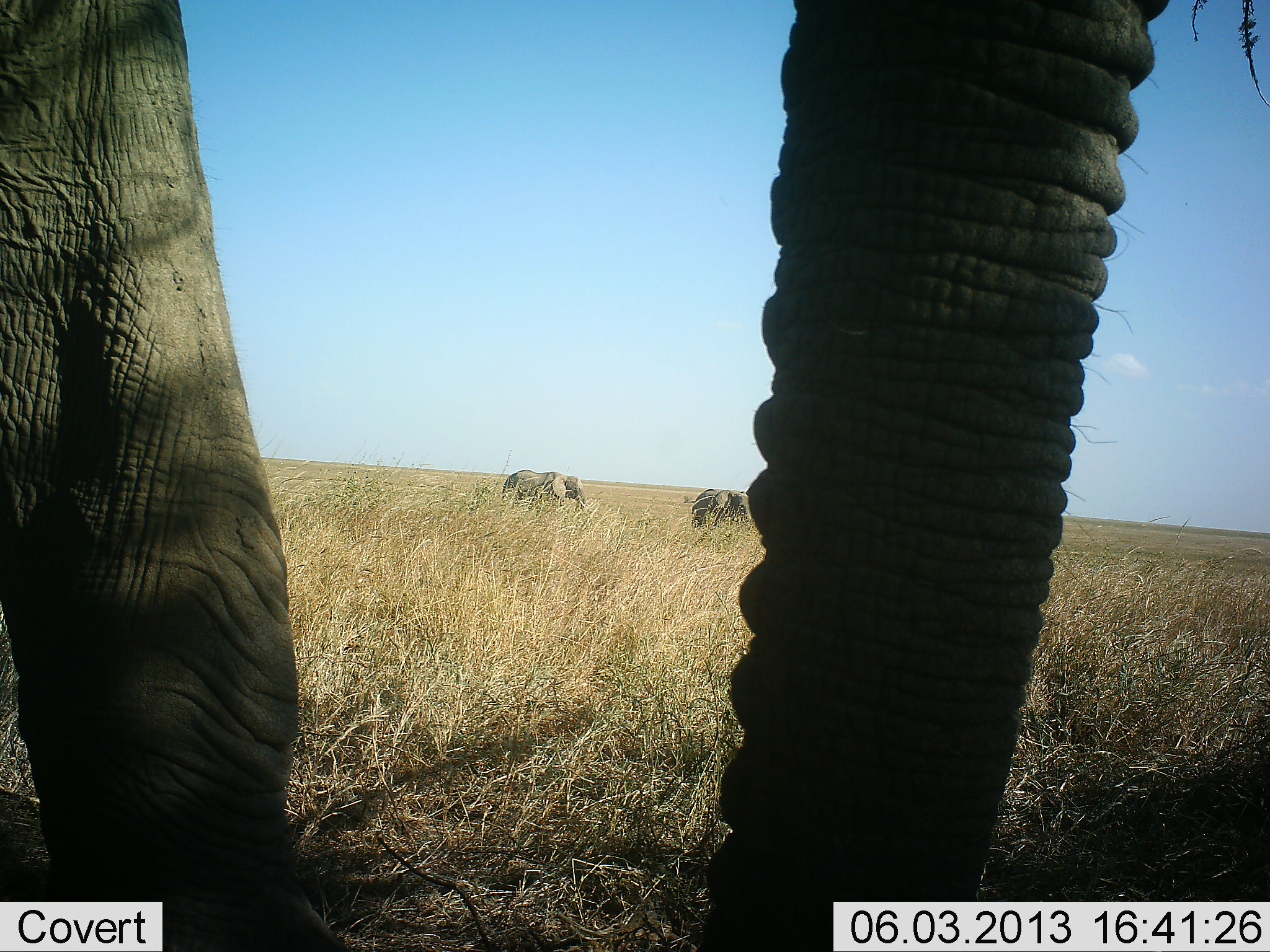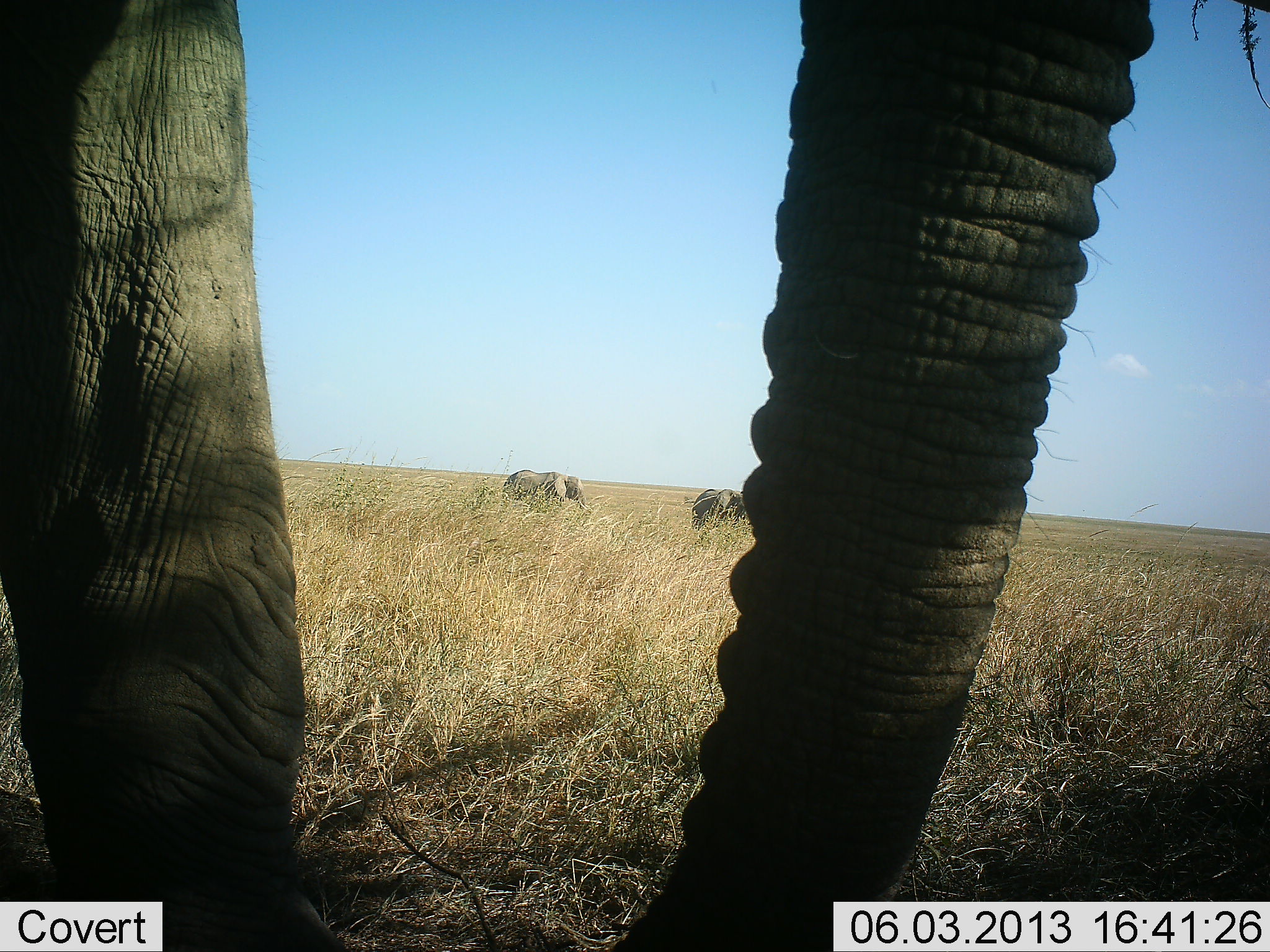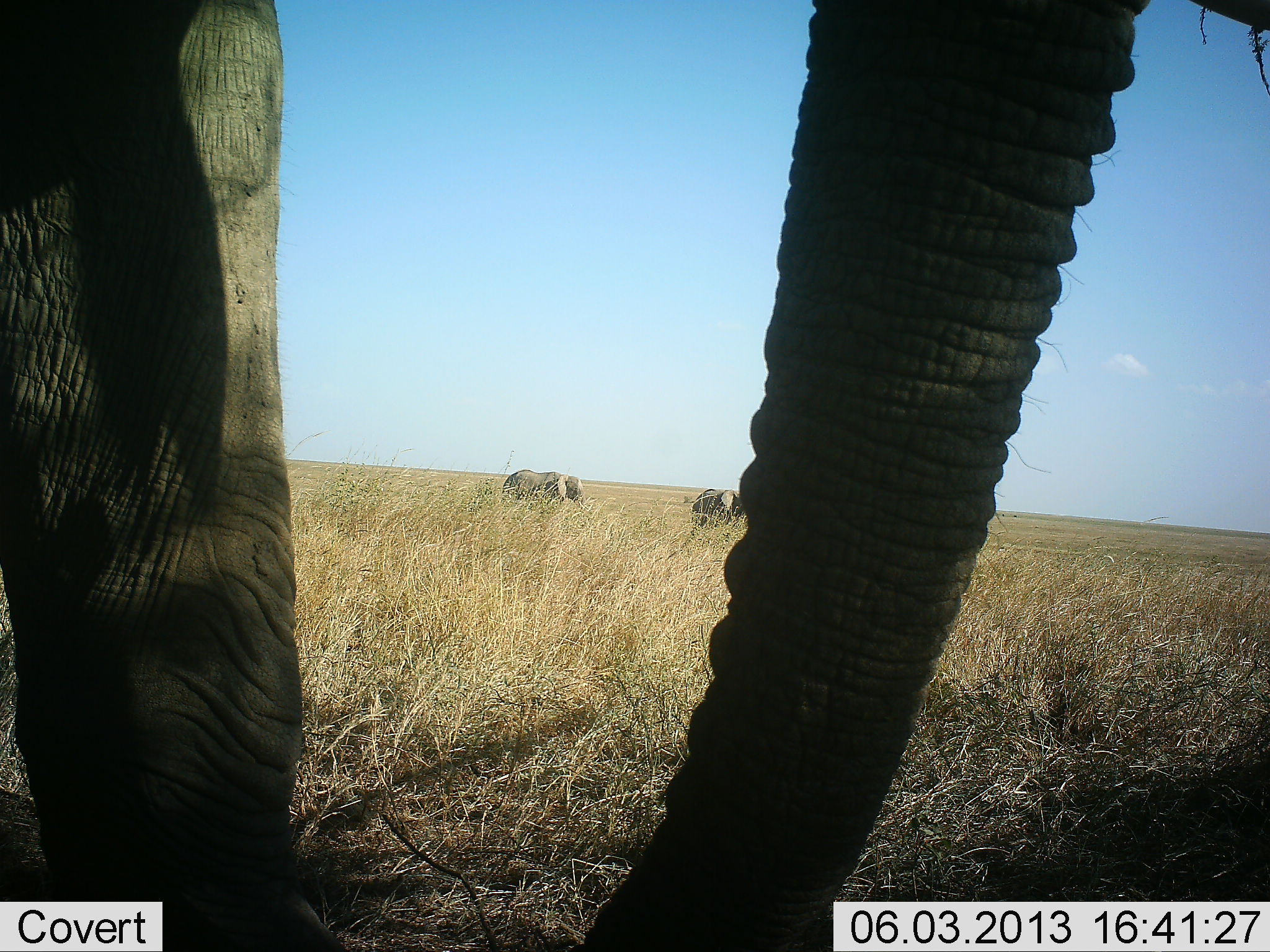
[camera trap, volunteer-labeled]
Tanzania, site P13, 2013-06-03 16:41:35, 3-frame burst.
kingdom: Animalia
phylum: Chordata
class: Mammalia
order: Proboscidea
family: Elephantidae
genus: Loxodonta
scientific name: Loxodonta africana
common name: african bush elephant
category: elephant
Elephant (african bush elephant) (Loxodonta africana), count 3. Behavior (volunteer vote fractions): standing 90%, resting 0%, moving 10%, interacting 10%. Young present (vote fraction): 0%. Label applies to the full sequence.